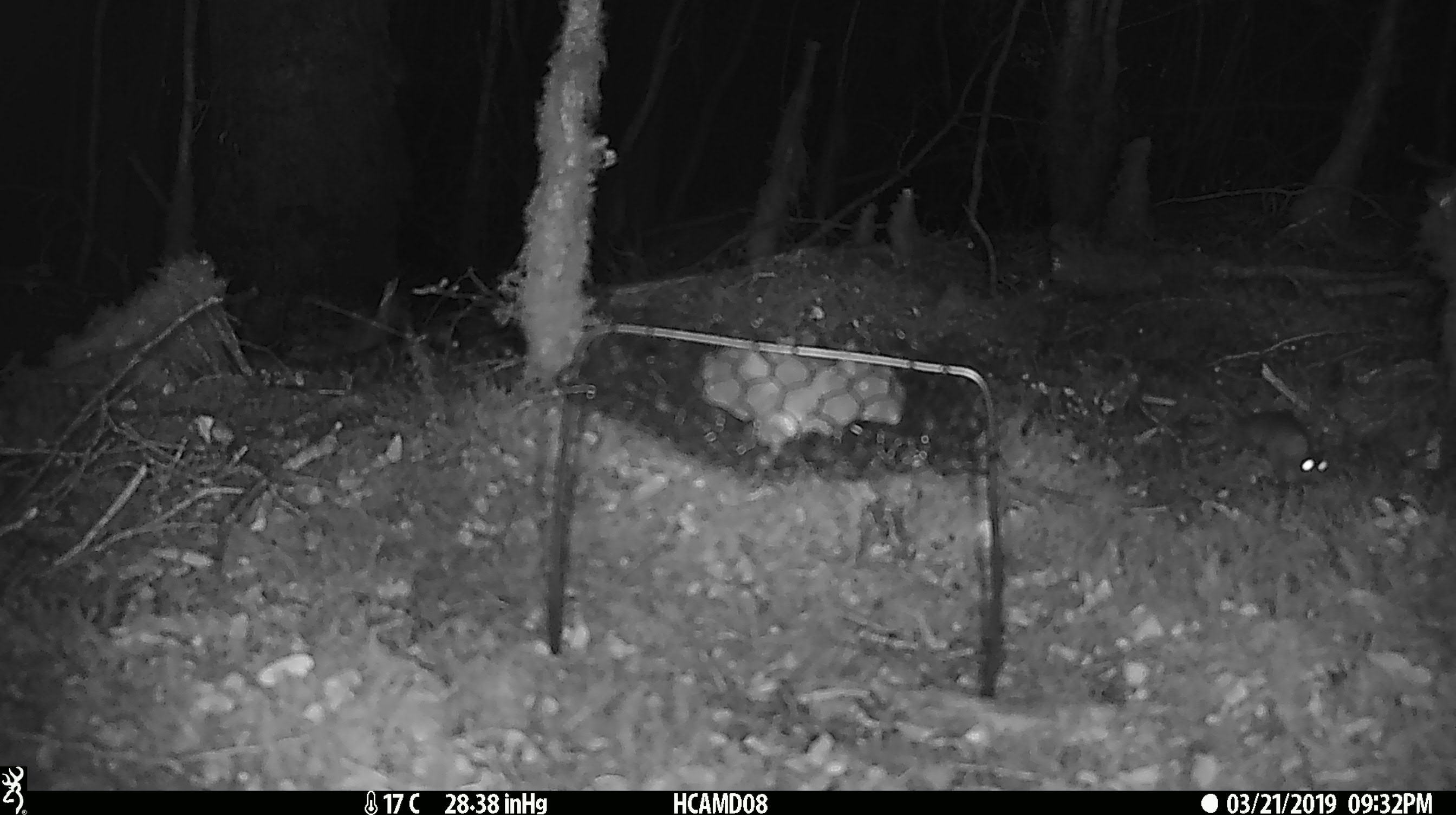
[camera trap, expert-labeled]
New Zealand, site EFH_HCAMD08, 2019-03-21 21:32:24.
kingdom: Animalia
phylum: Chordata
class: Mammalia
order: Rodentia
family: Muridae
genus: Mus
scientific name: Mus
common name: mouse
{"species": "mouse (Mus)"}